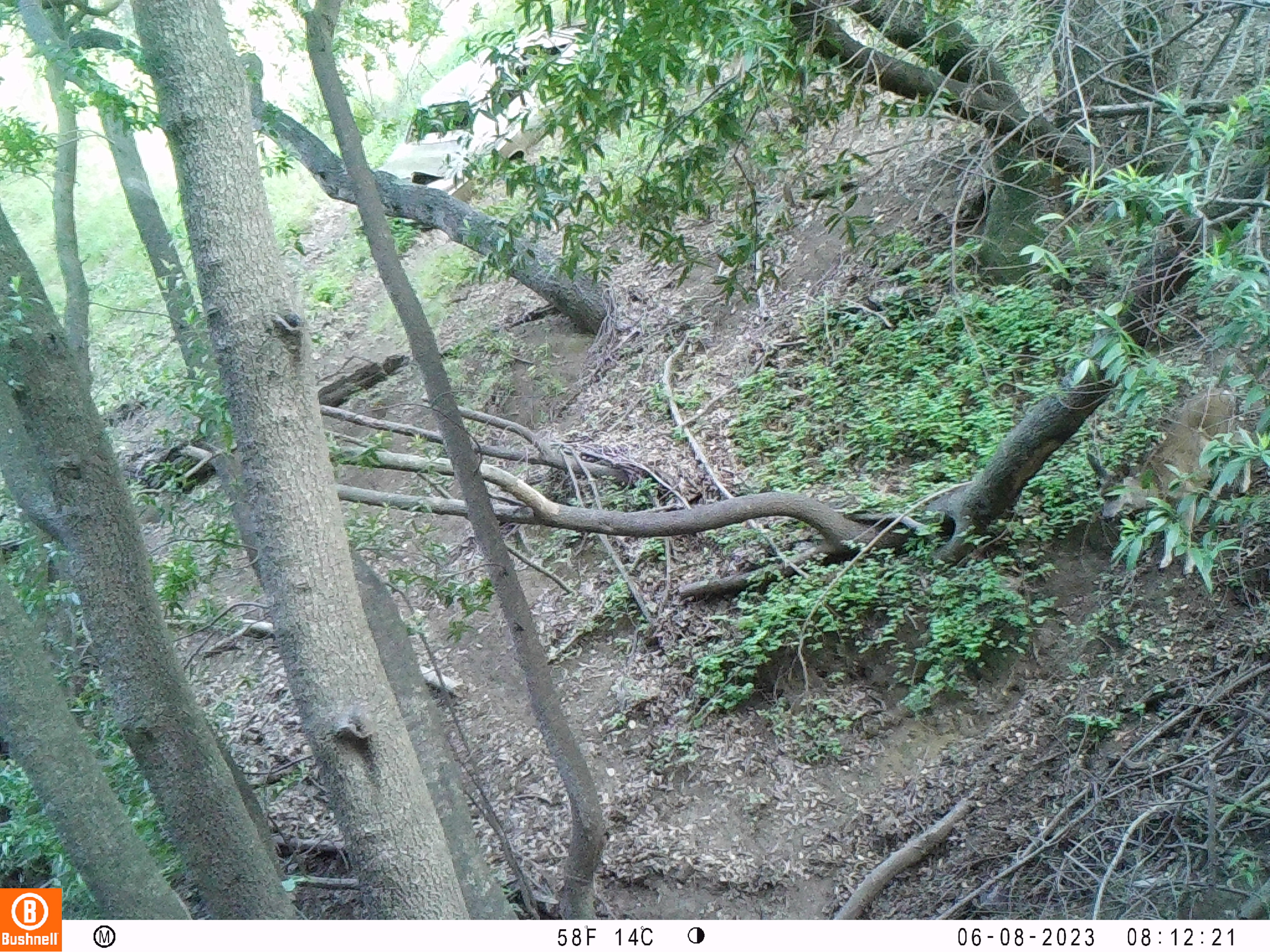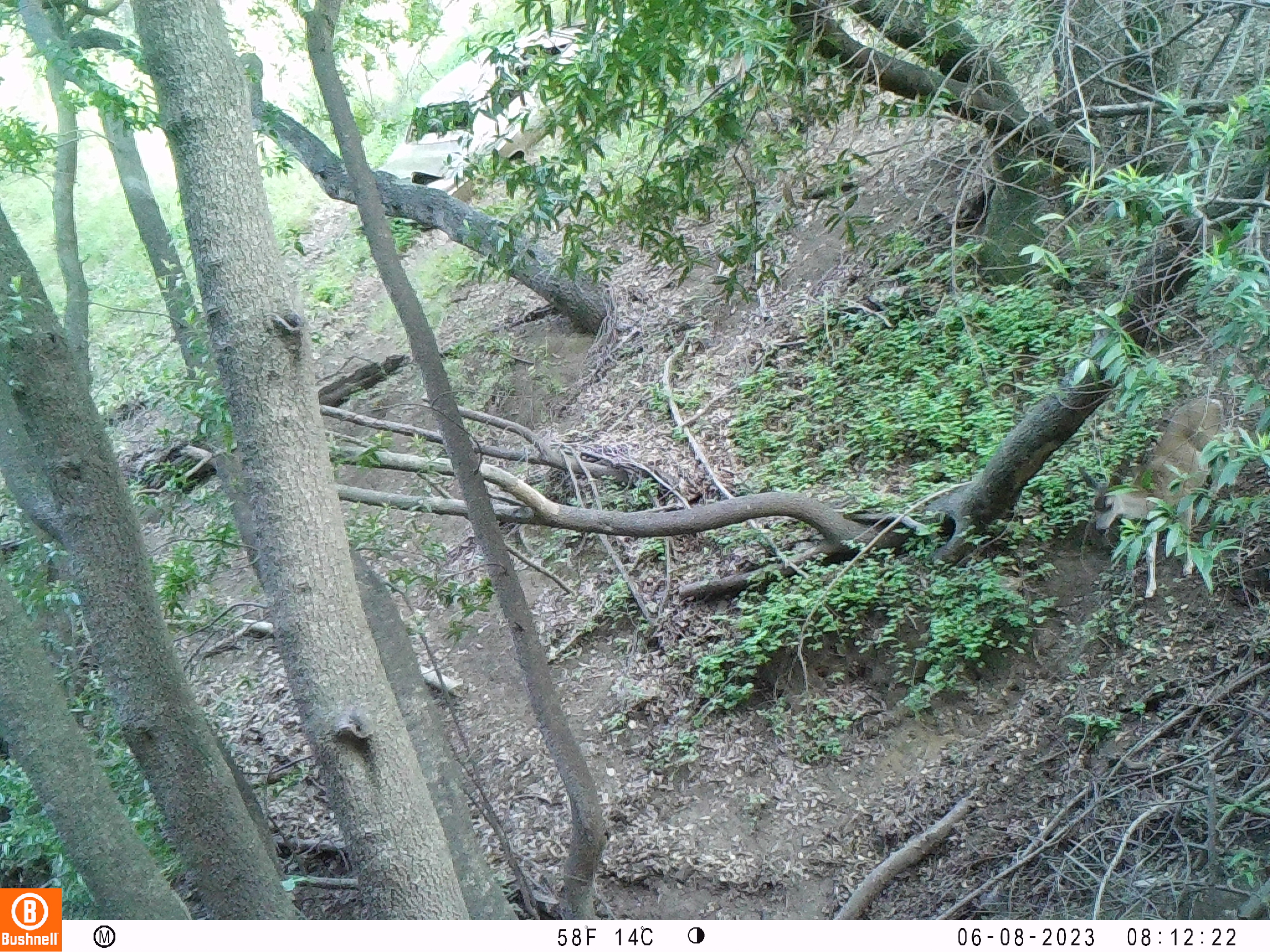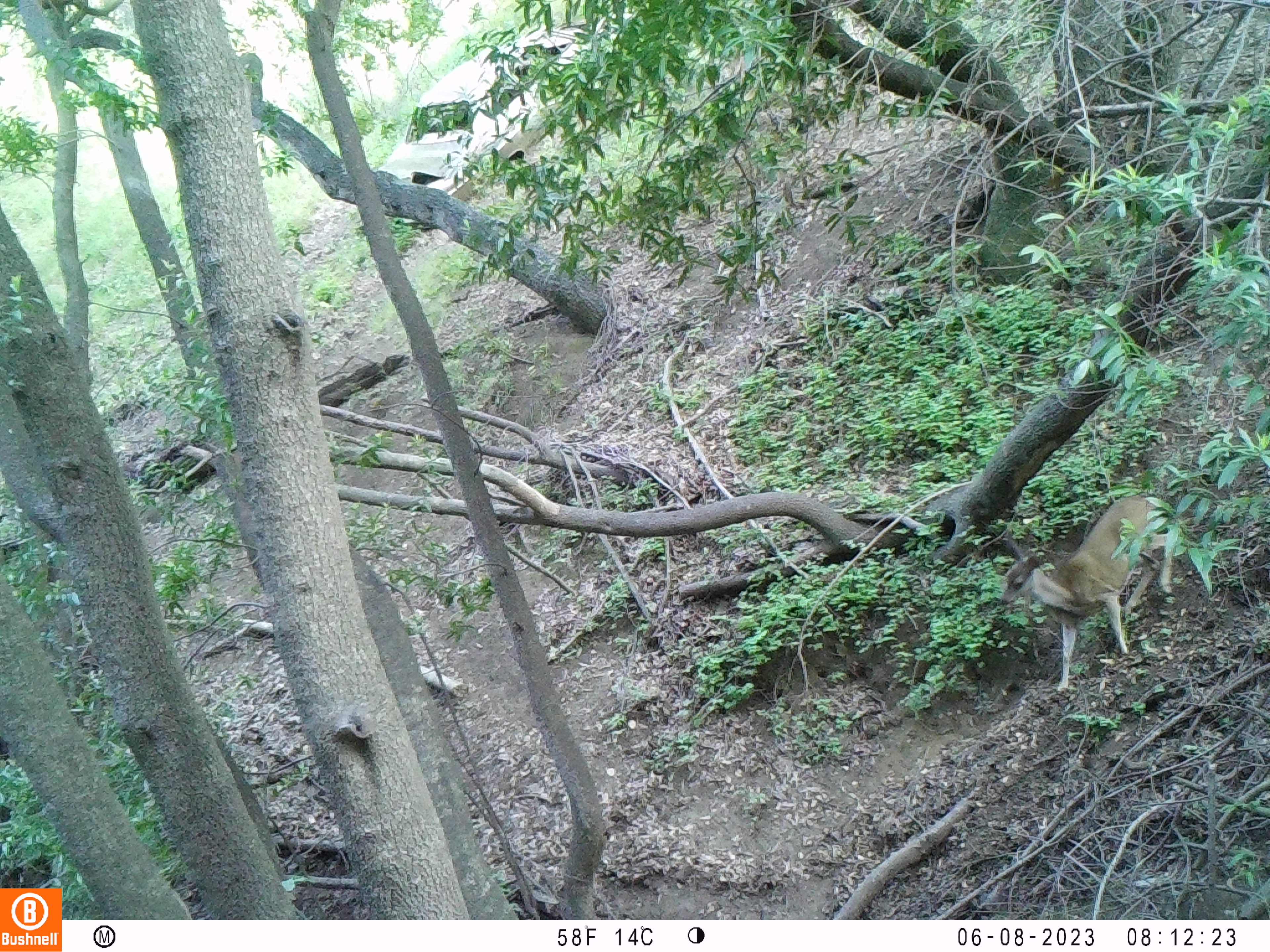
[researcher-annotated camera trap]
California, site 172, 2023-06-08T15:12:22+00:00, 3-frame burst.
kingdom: Animalia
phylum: Chordata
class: Mammalia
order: Artiodactyla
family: Cervidae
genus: Odocoileus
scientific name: Odocoileus hemionus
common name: mule deer